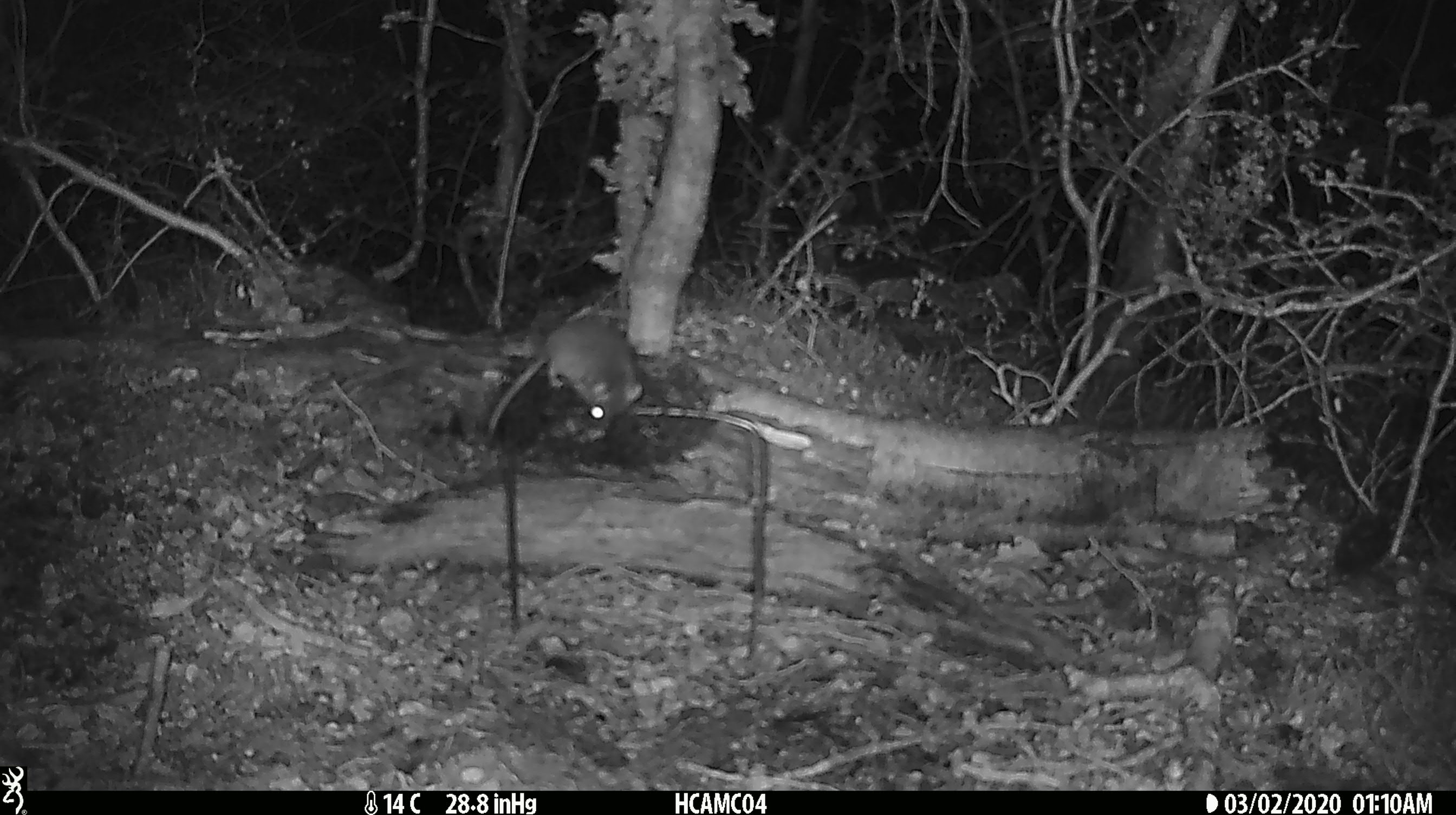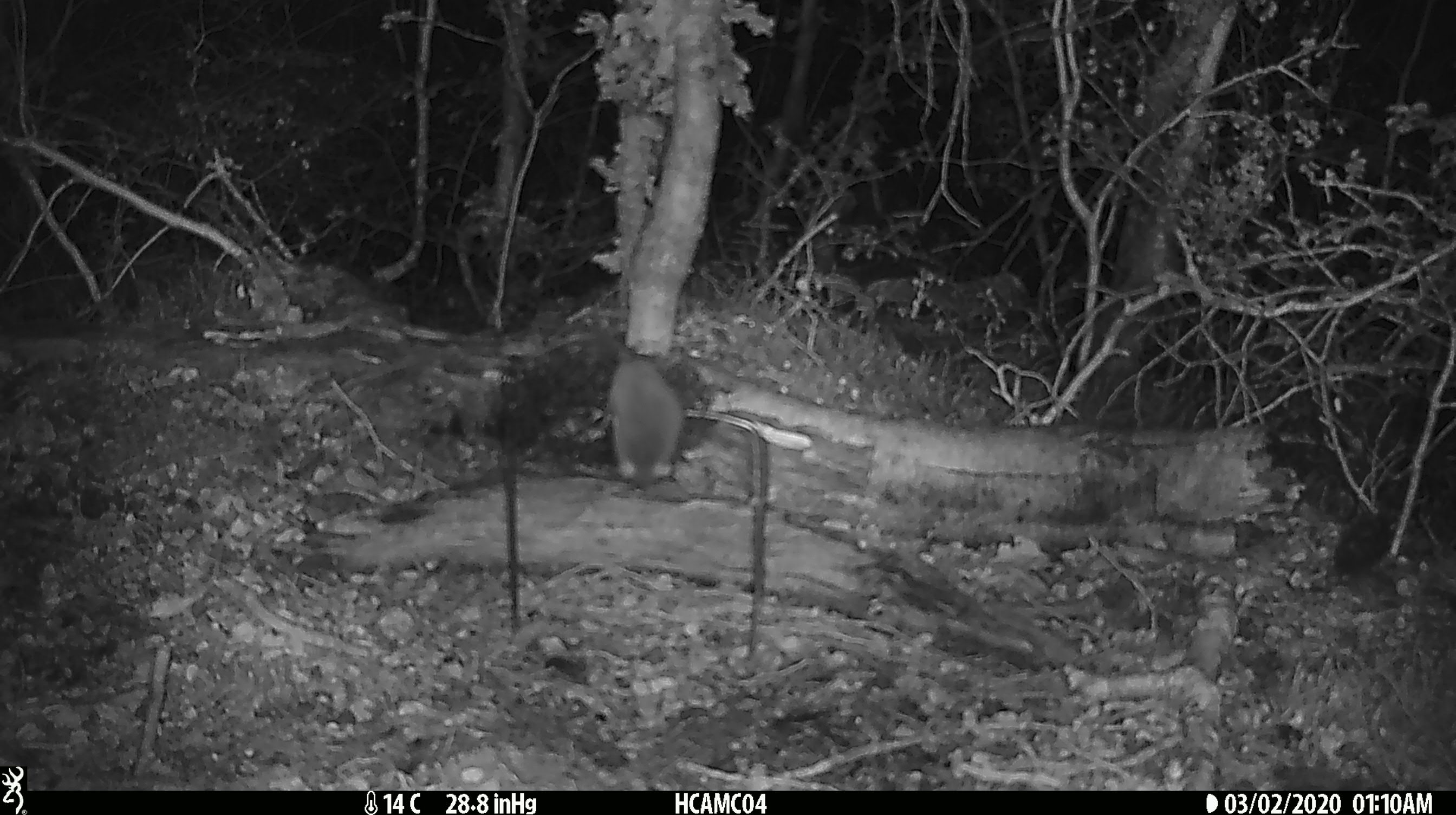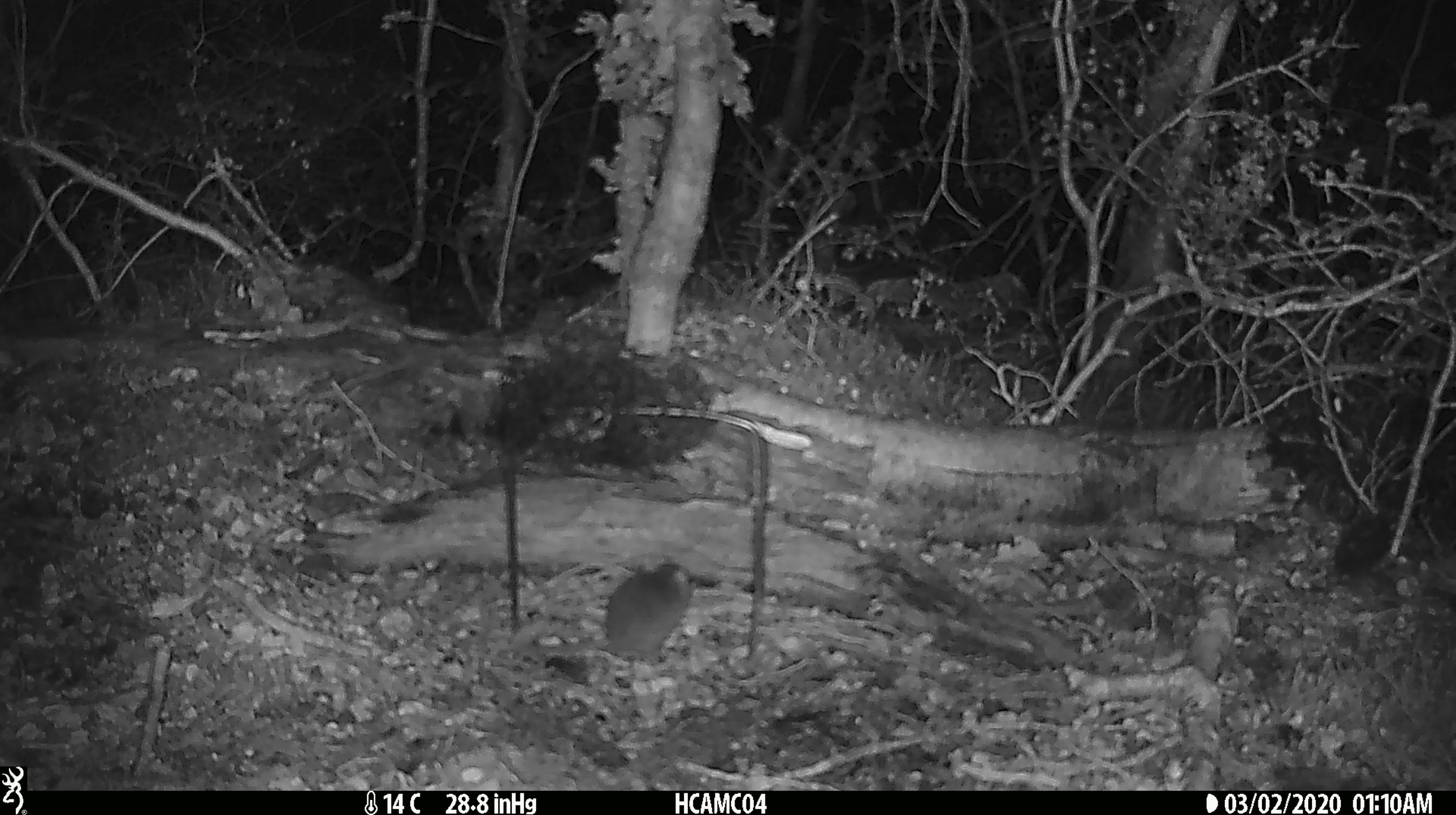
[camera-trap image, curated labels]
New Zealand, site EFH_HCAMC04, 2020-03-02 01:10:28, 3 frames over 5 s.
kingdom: Animalia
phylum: Chordata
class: Mammalia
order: Rodentia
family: Muridae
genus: Mus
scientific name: Mus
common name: mouse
Mouse (Mus).